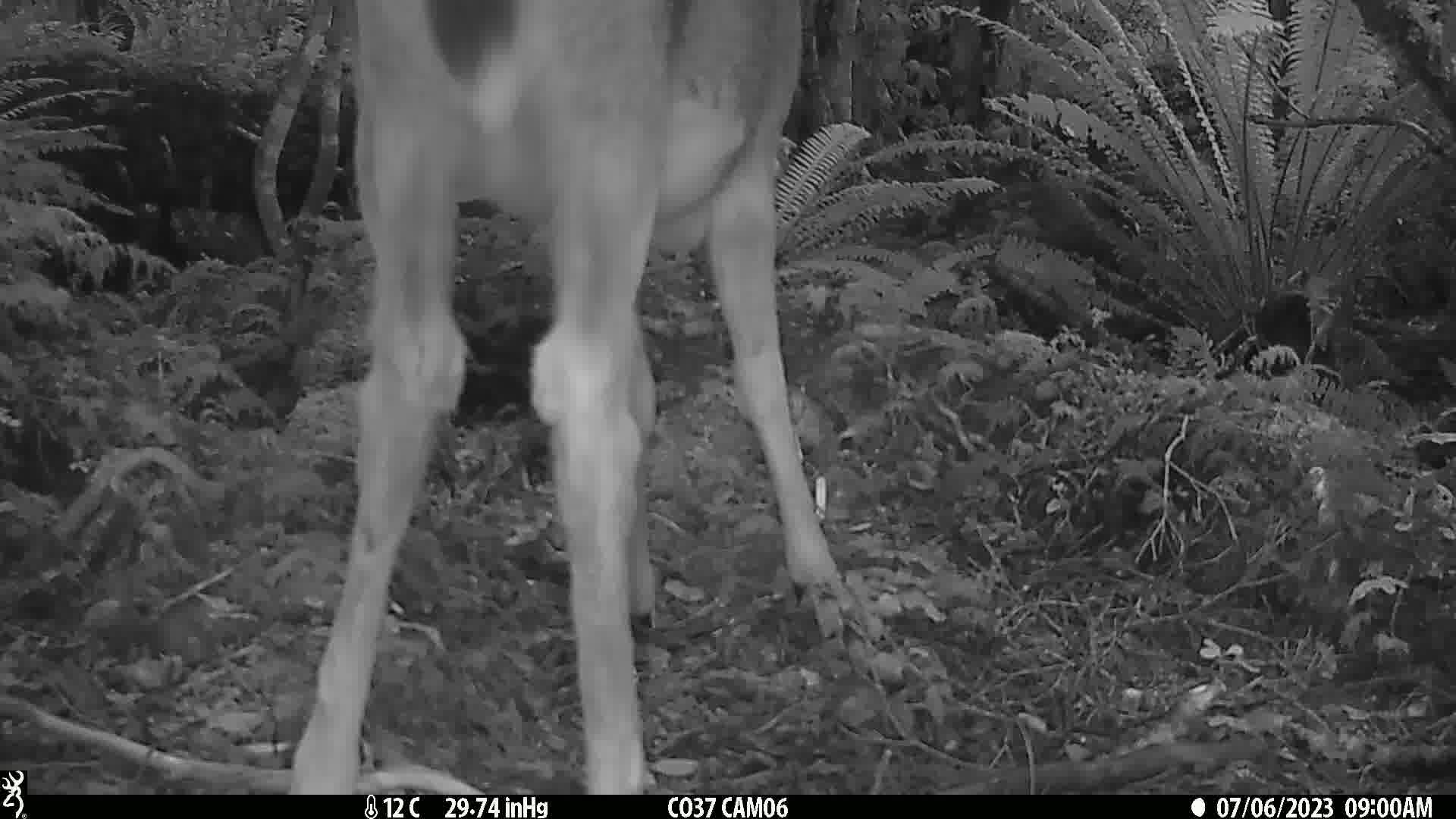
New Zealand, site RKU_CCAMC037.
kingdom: Animalia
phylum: Chordata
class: Mammalia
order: Artiodactyla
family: Cervidae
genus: Odocoileus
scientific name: Odocoileus virginianus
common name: white-tailed deer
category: white tailed deer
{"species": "white tailed deer (white-tailed deer) (Odocoileus virginianus)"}